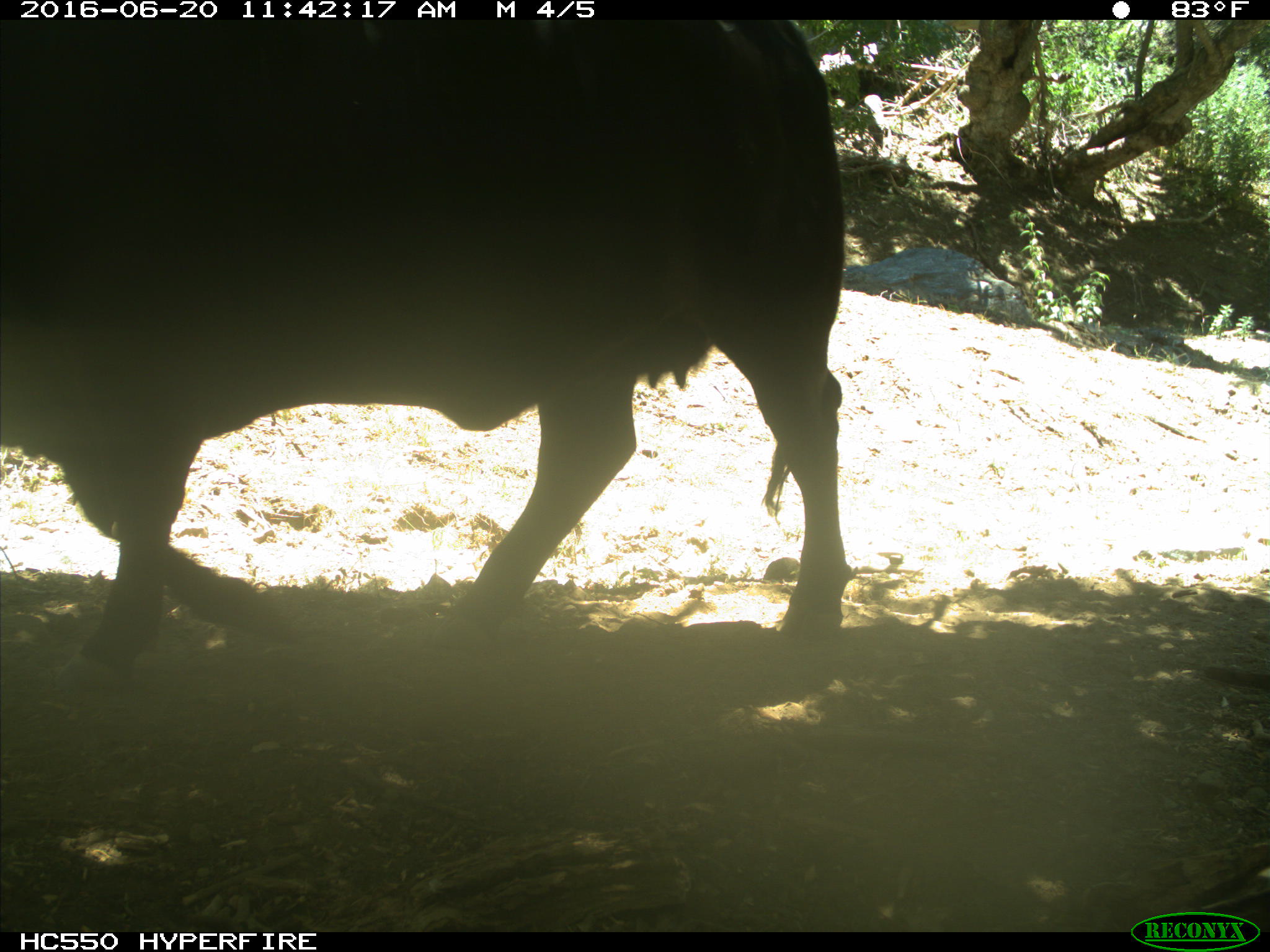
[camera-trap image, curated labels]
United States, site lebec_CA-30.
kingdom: Animalia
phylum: Chordata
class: Mammalia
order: Artiodactyla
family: Bovidae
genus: Bos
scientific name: Bos taurus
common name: domestic cow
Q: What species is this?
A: Bos taurus (domestic cow).